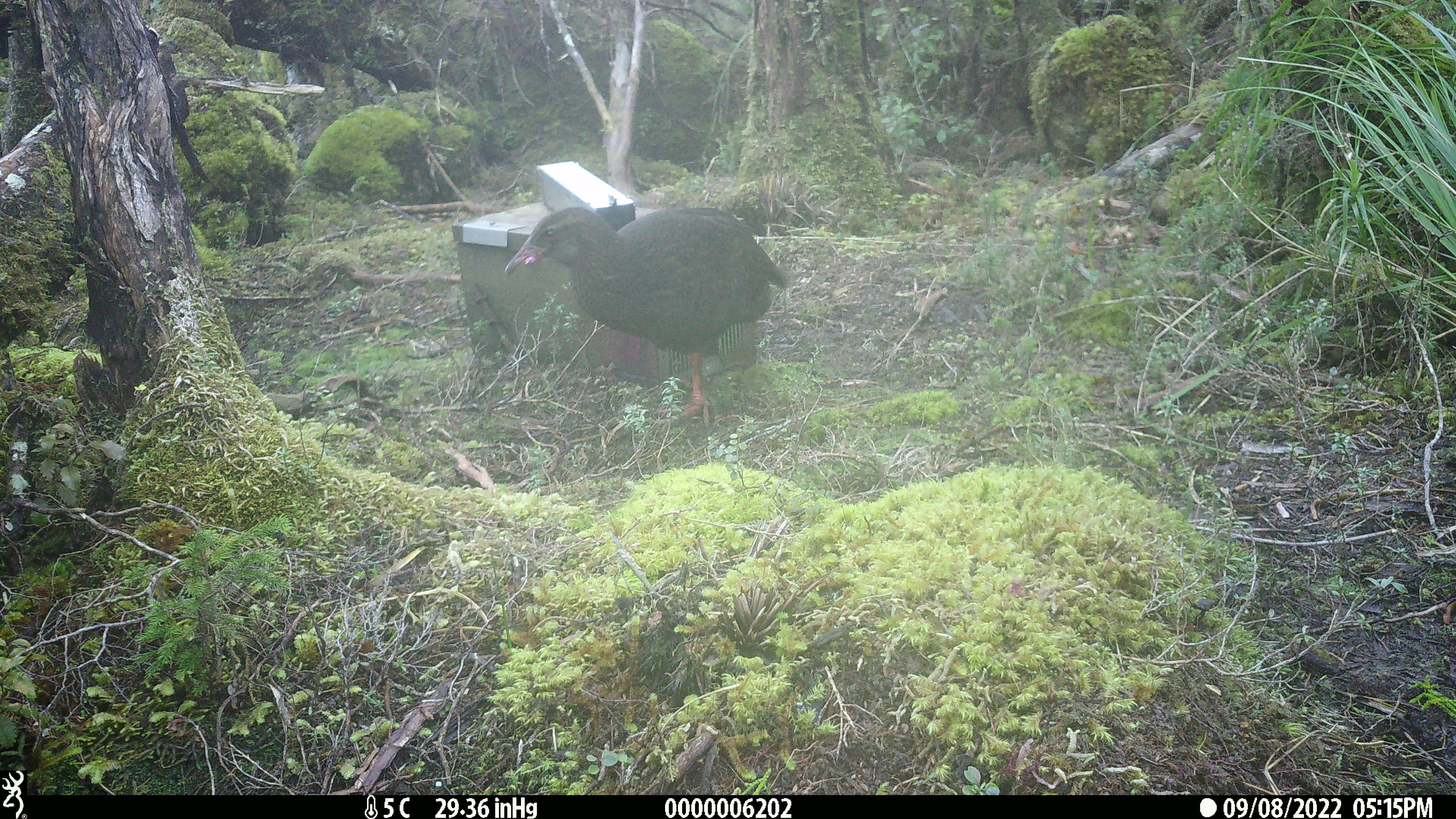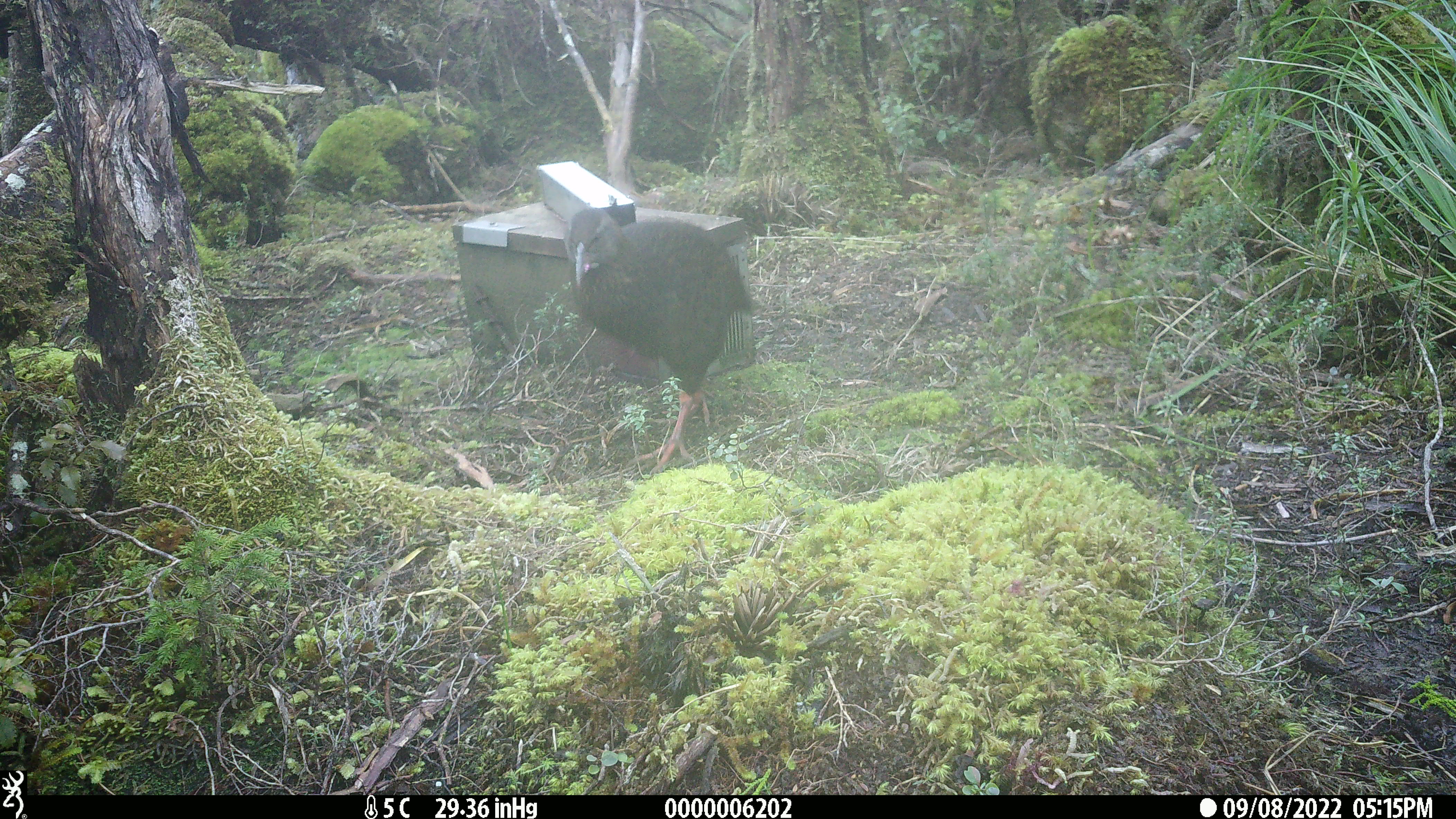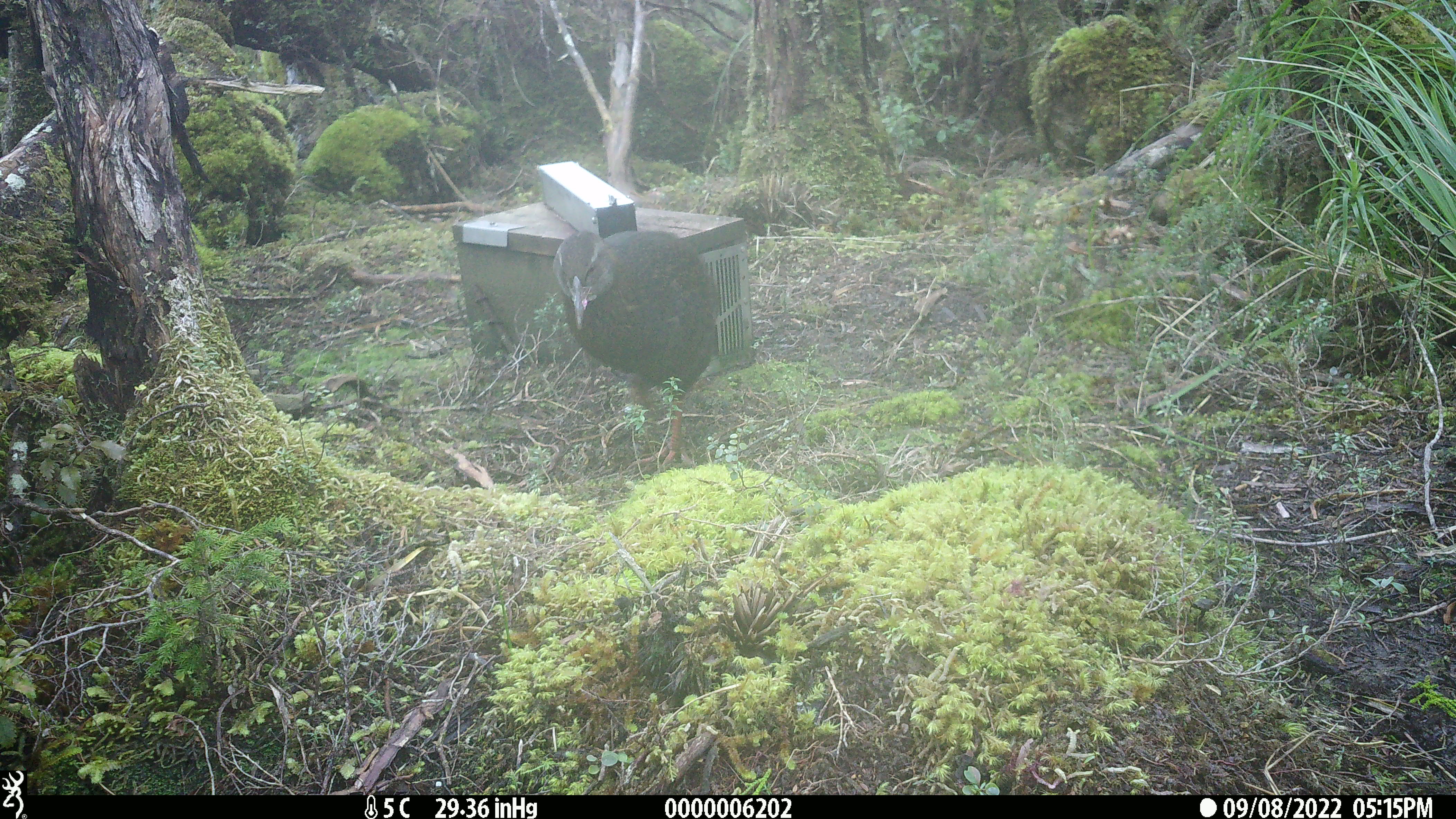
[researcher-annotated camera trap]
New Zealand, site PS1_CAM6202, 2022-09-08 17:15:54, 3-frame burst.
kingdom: Animalia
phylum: Chordata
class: Aves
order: Gruiformes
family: Rallidae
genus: Gallirallus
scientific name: Gallirallus australis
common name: weka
Weka (Gallirallus australis).